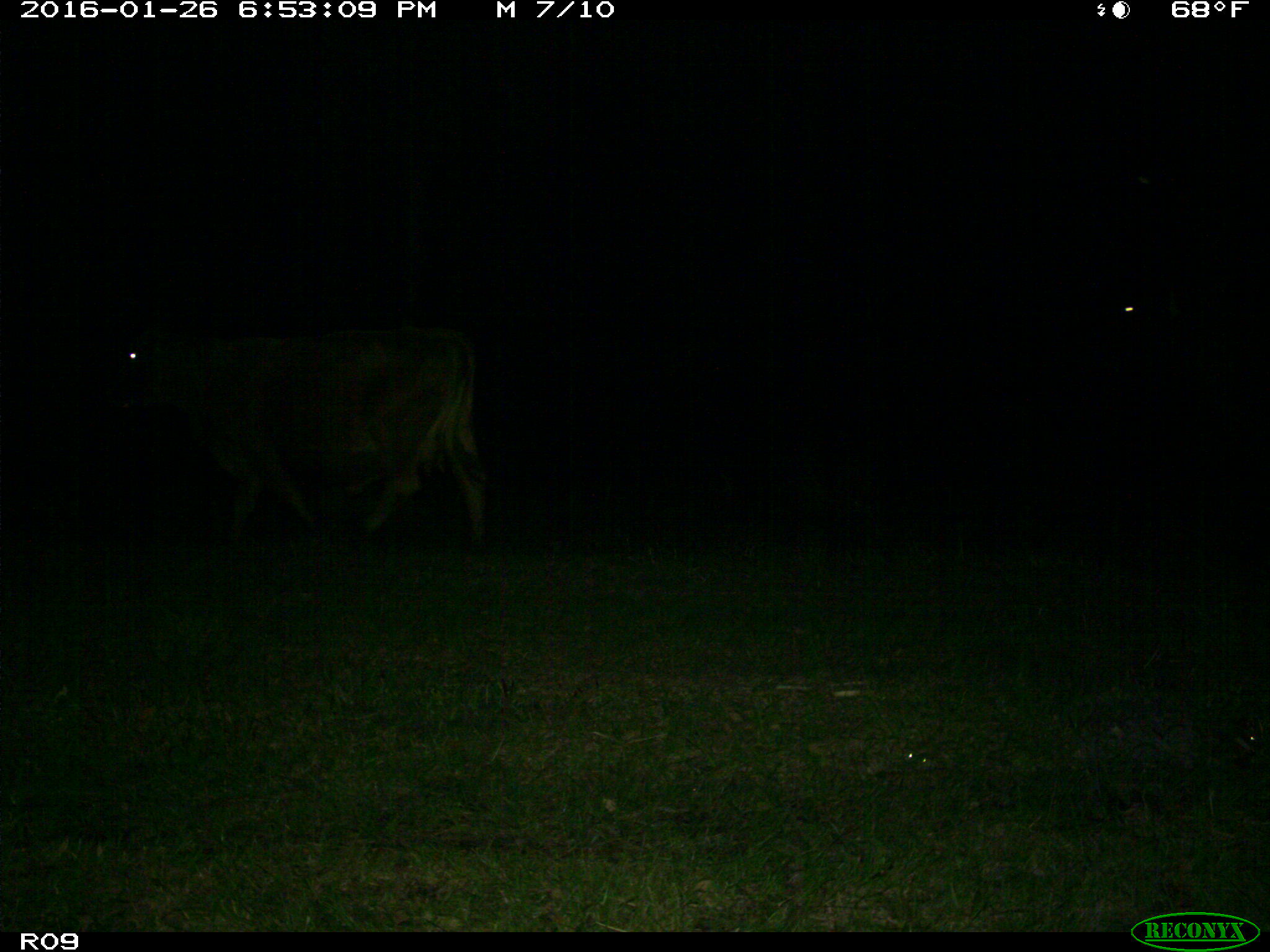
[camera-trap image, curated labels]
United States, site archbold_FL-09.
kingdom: Animalia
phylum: Chordata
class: Mammalia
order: Artiodactyla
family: Bovidae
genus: Bos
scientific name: Bos taurus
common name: domestic cow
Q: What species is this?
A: Bos taurus (domestic cow).